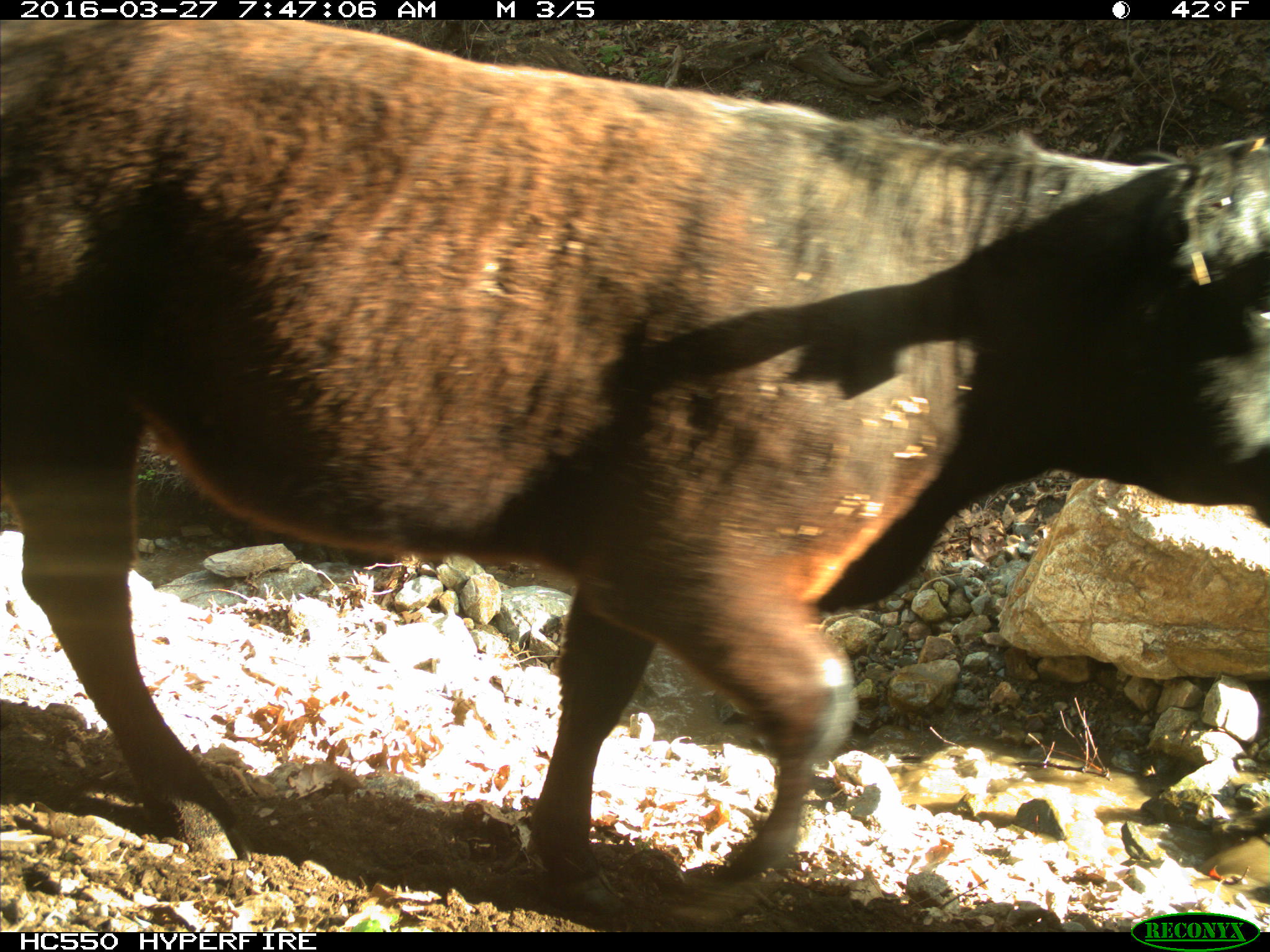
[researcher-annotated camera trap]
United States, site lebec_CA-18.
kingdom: Animalia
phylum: Chordata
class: Mammalia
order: Artiodactyla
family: Bovidae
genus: Bos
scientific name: Bos taurus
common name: domestic cow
Bos taurus (domestic cow).